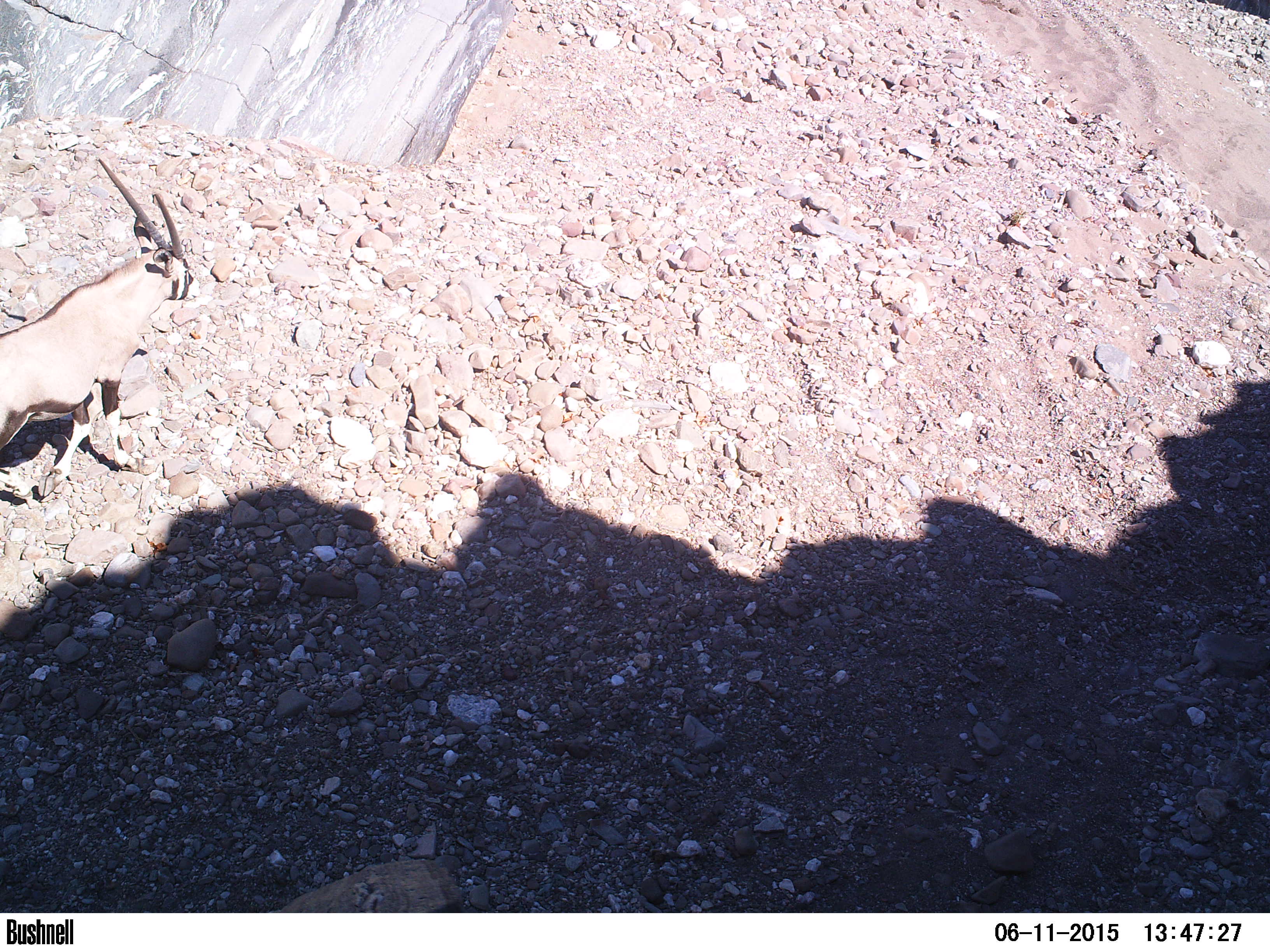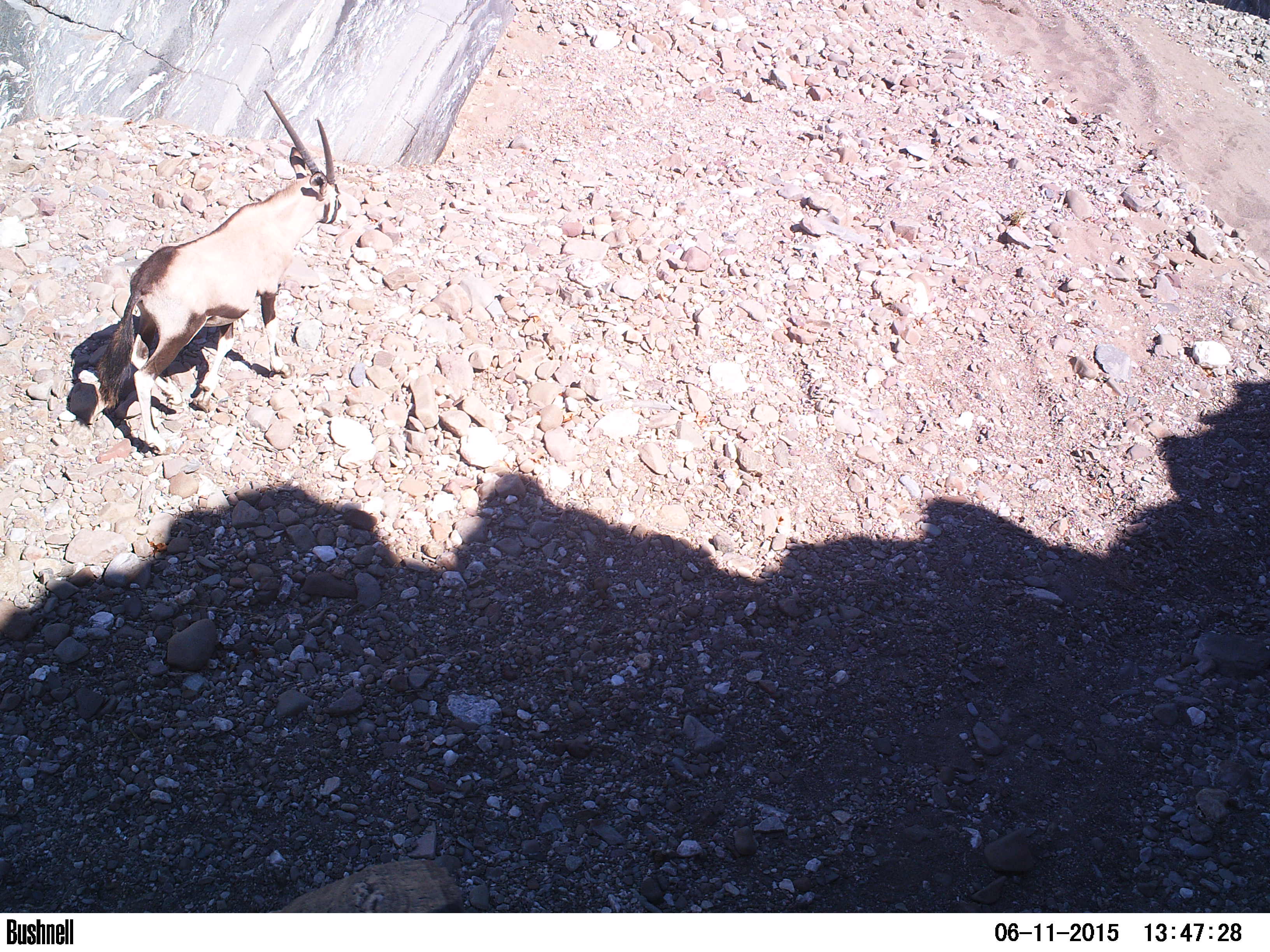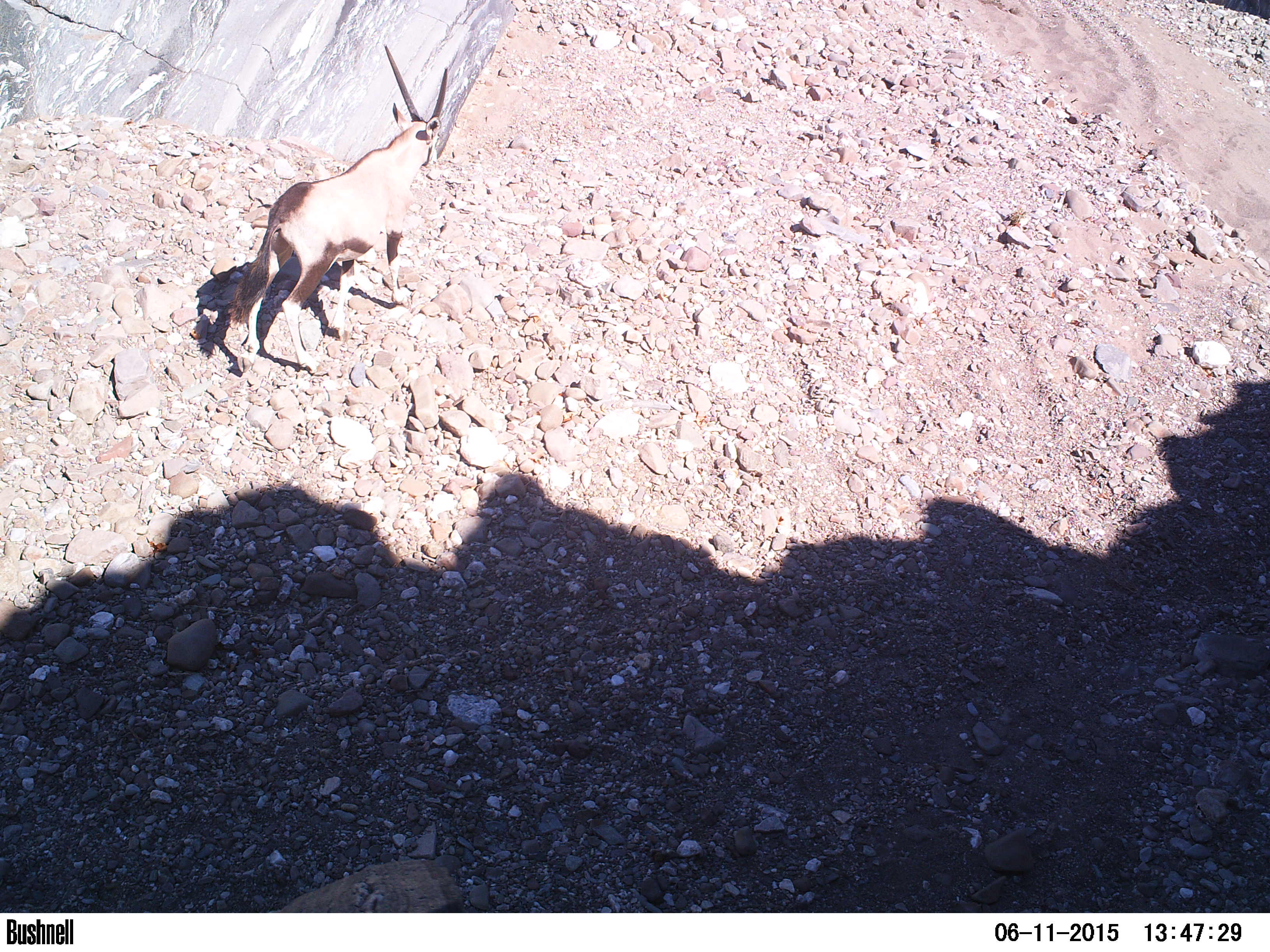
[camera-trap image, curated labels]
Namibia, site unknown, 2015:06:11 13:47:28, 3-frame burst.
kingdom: Animalia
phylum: Chordata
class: Mammalia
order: Artiodactyla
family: Bovidae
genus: Oryx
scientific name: Oryx gazella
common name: gemsbok